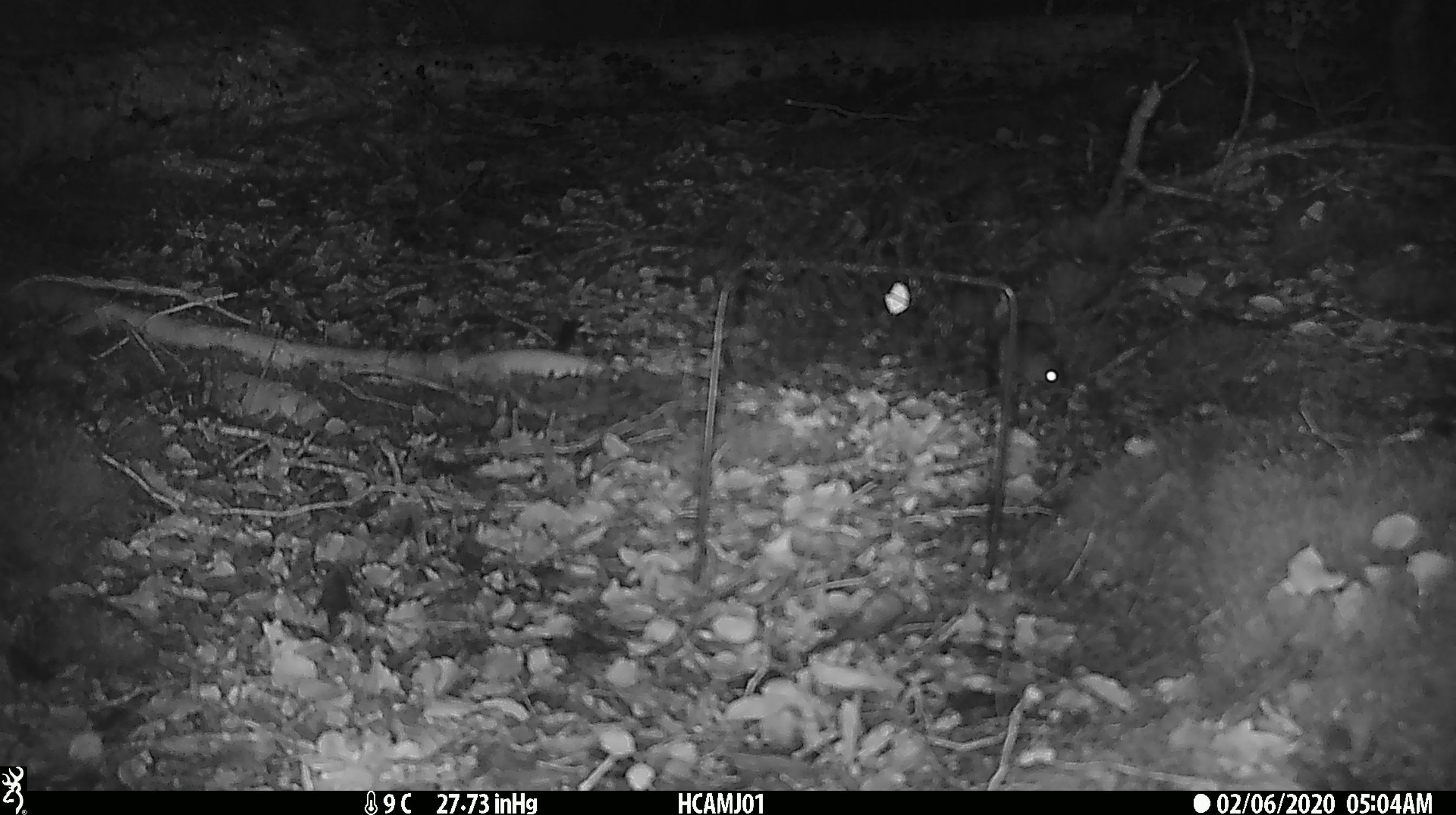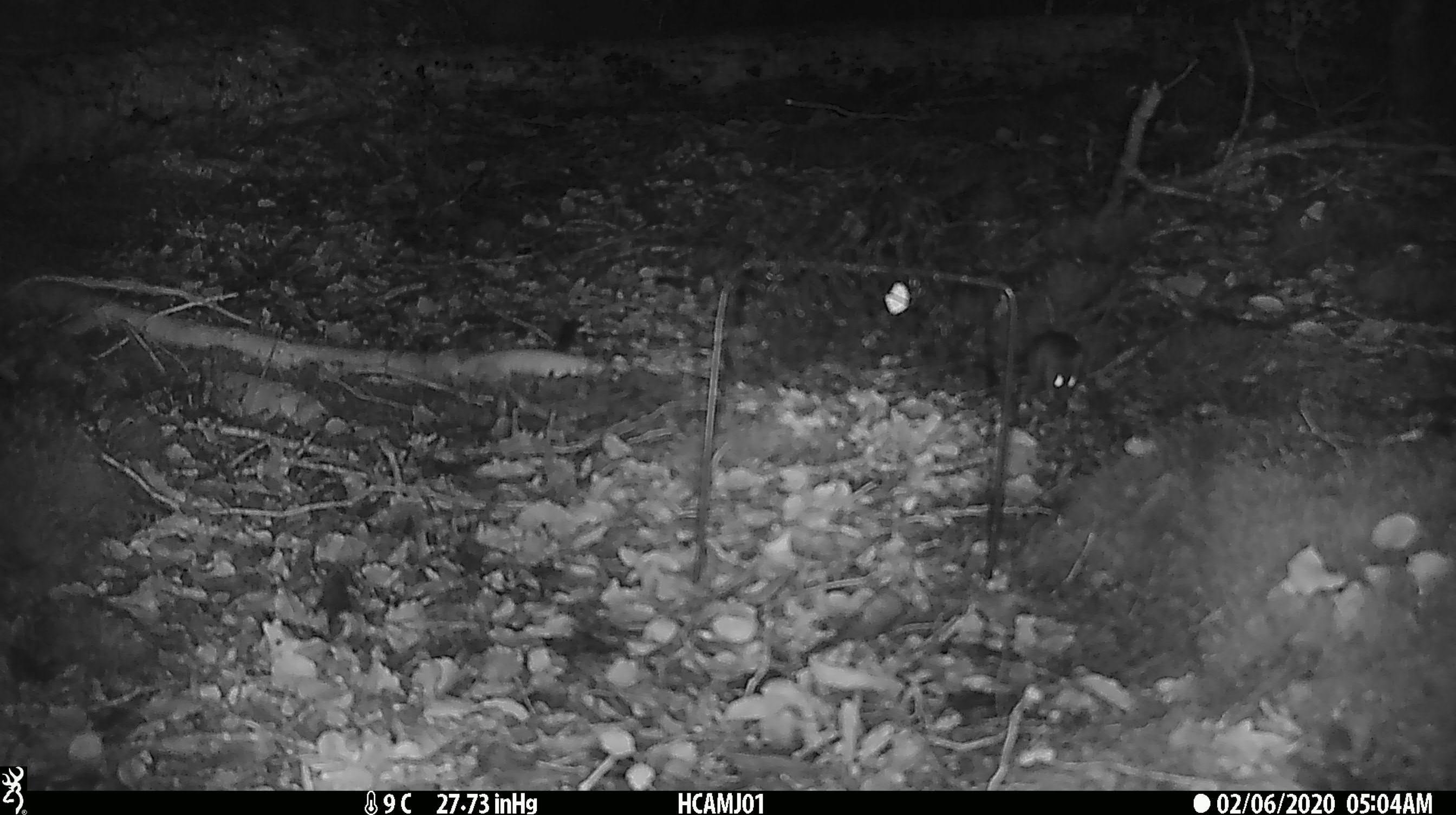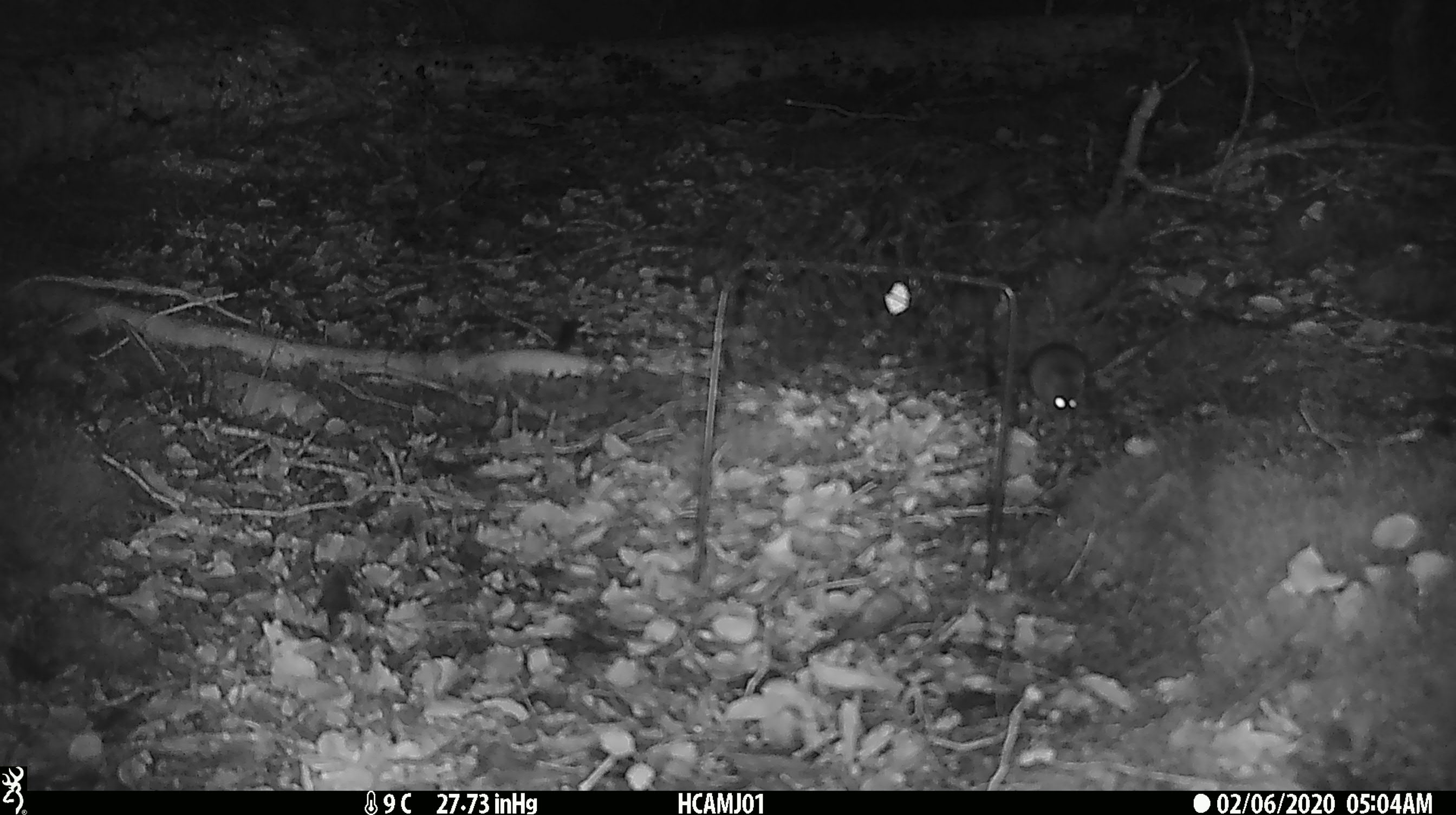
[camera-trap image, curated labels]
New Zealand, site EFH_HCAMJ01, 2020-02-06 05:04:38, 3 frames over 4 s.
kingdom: Animalia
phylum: Chordata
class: Mammalia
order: Rodentia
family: Muridae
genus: Mus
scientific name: Mus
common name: mouse